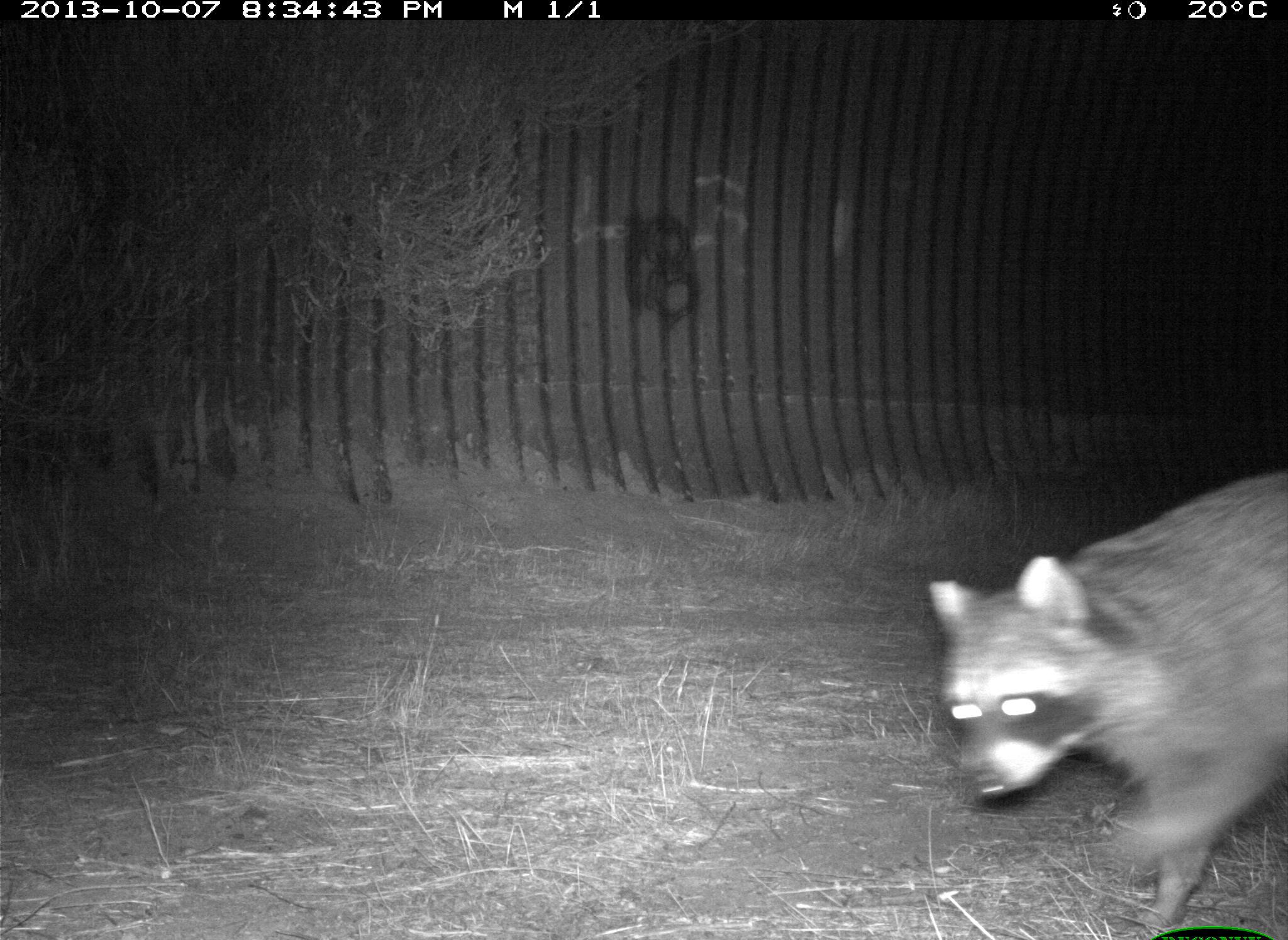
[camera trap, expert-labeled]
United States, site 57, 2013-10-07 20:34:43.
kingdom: Animalia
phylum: Chordata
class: Mammalia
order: Carnivora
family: Procyonidae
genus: Procyon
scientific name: Procyon lotor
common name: raccoon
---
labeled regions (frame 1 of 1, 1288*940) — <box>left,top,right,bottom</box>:
raccoon: <box>929,472,1288,936</box>